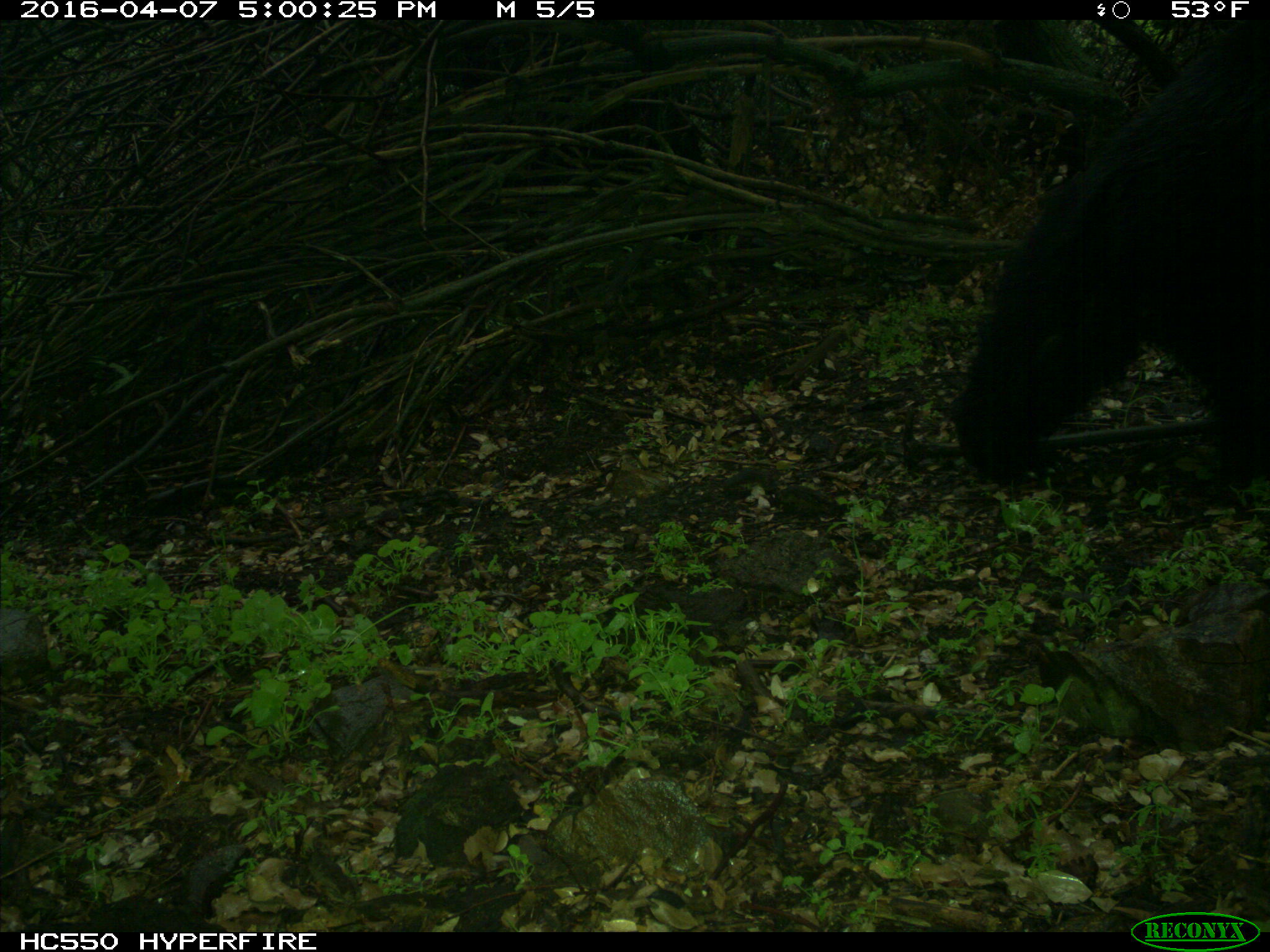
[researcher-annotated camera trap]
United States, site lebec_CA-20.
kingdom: Animalia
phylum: Chordata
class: Mammalia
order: Carnivora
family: Ursidae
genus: Ursus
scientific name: Ursus americanus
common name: american black bear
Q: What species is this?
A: Ursus americanus (american black bear).